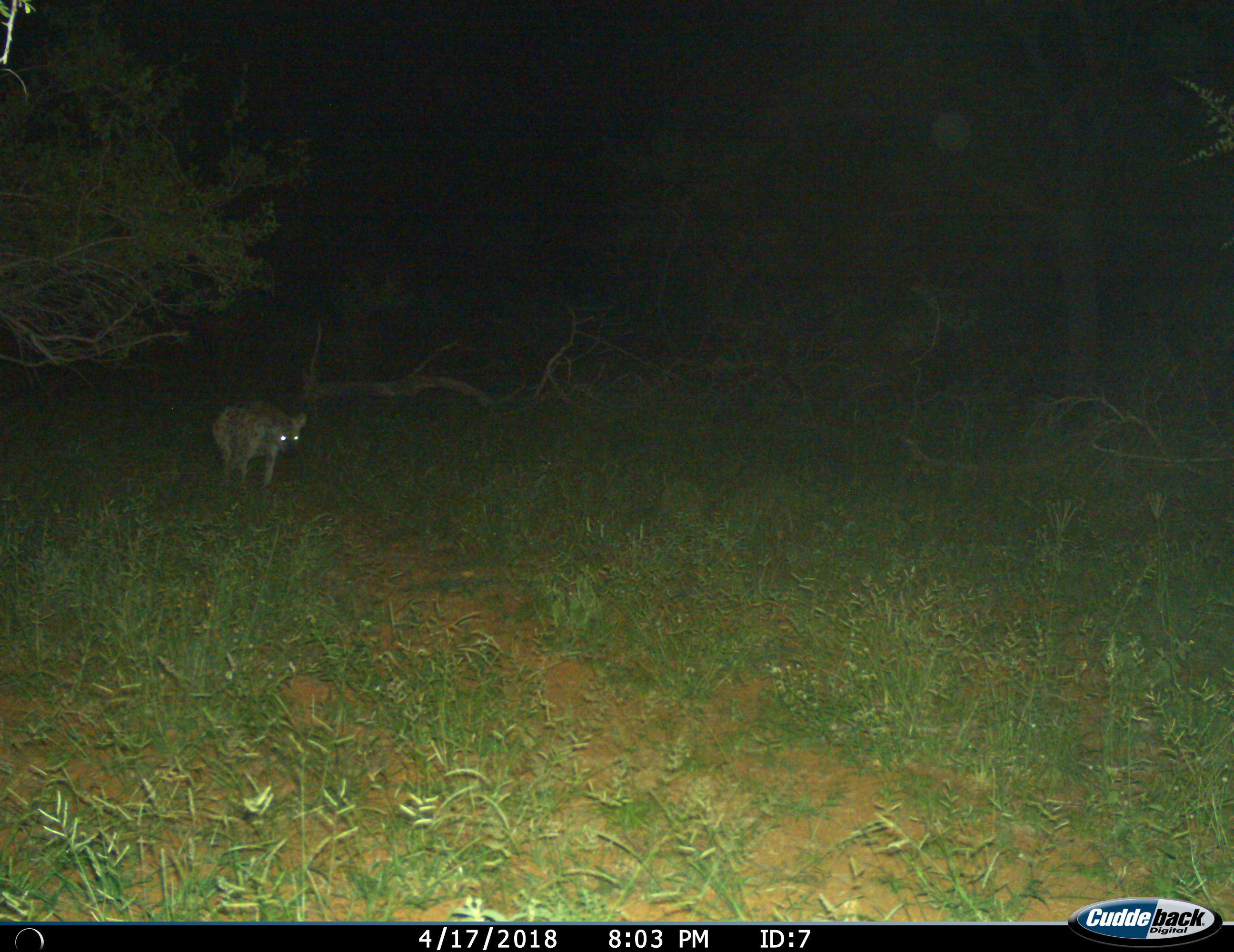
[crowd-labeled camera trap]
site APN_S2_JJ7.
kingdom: Animalia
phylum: Chordata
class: Mammalia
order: Carnivora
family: Hyaenidae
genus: Crocuta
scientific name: Crocuta crocuta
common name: spotted hyena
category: hyenaspotted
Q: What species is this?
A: Hyenaspotted (spotted hyena) (Crocuta crocuta).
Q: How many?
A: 1.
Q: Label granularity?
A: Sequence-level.